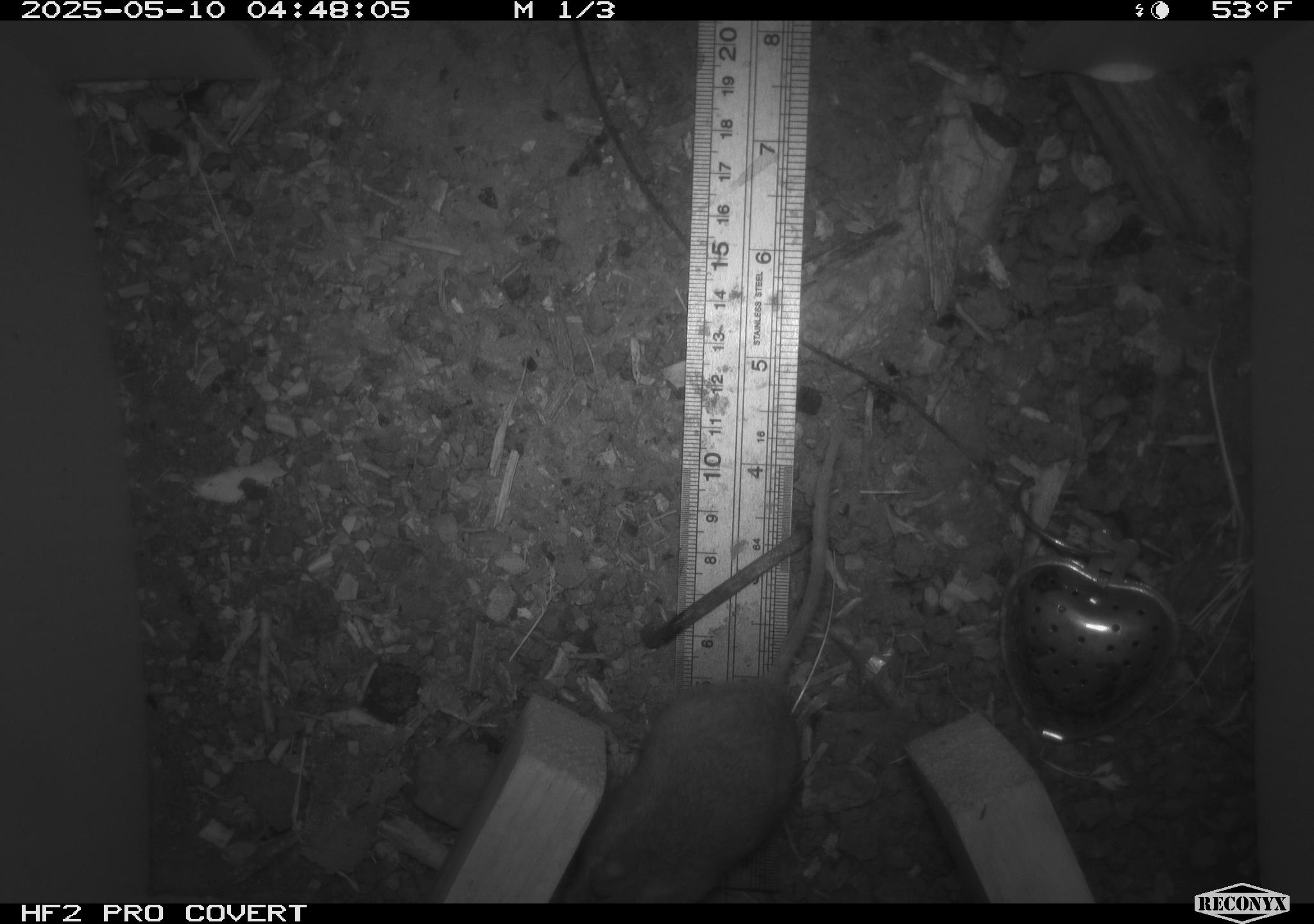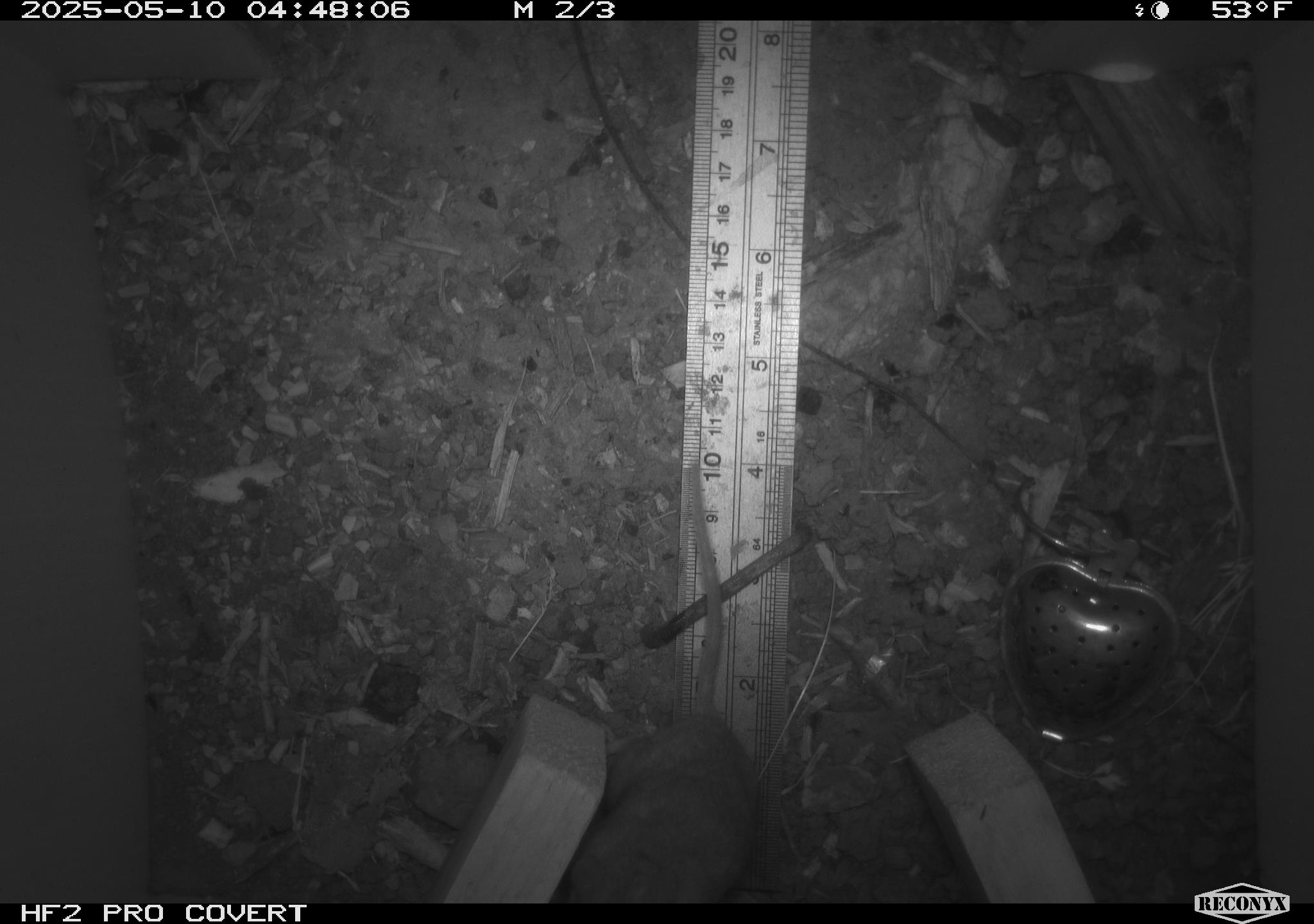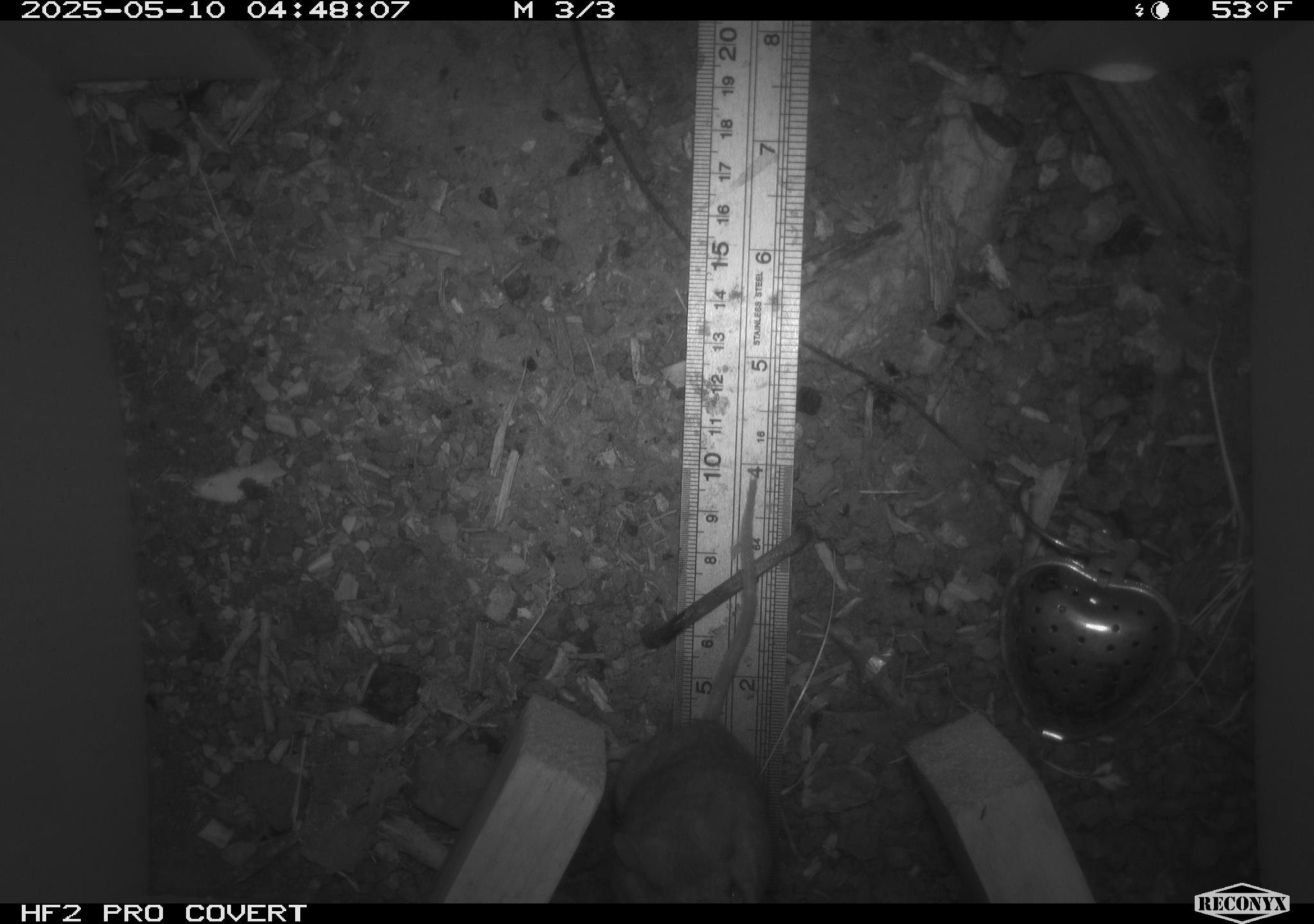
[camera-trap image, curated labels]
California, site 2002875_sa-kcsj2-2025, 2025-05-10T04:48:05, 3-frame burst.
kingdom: Animalia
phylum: Chordata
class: Mammalia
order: Rodentia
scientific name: Rodentia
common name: rodent